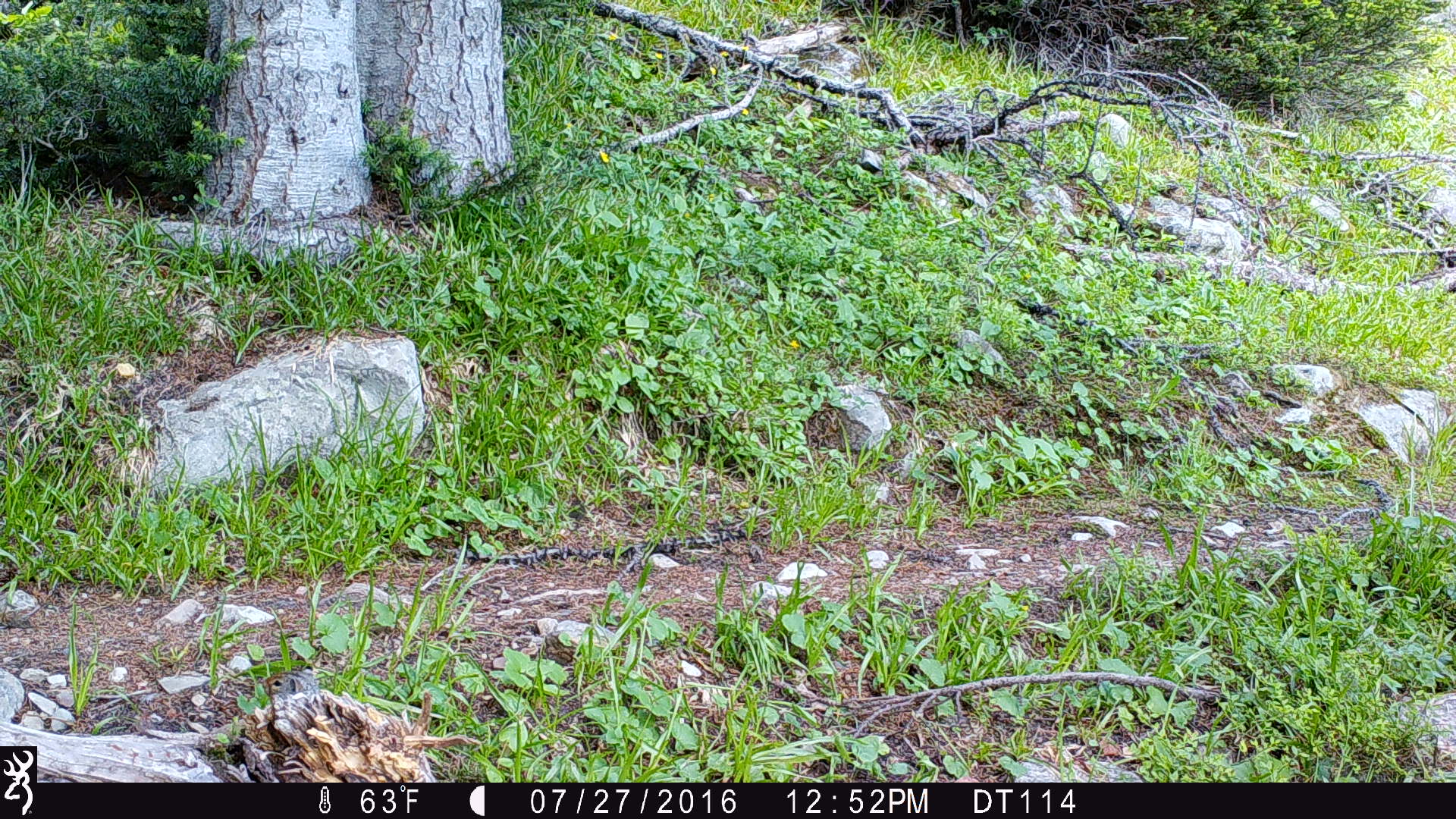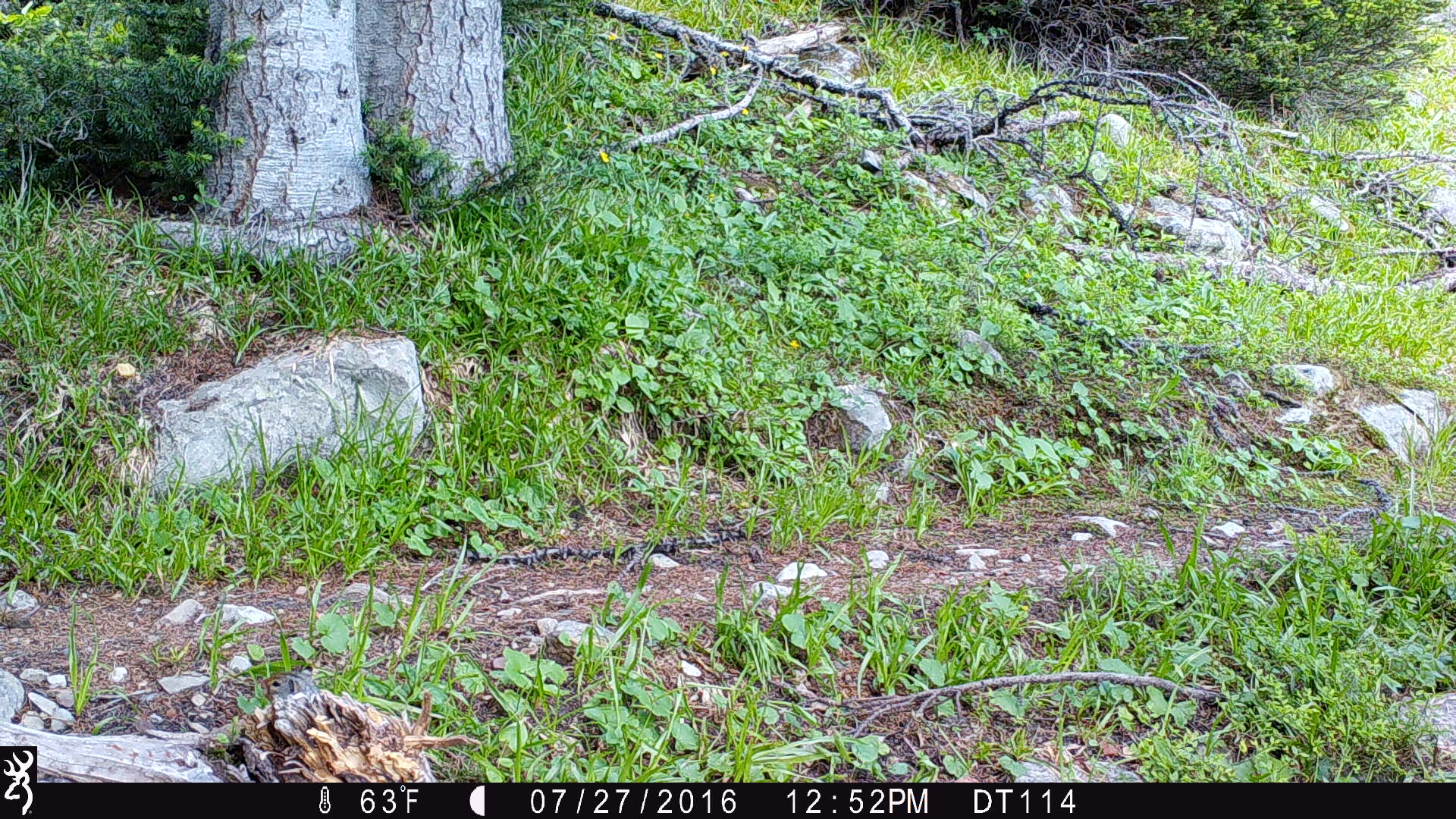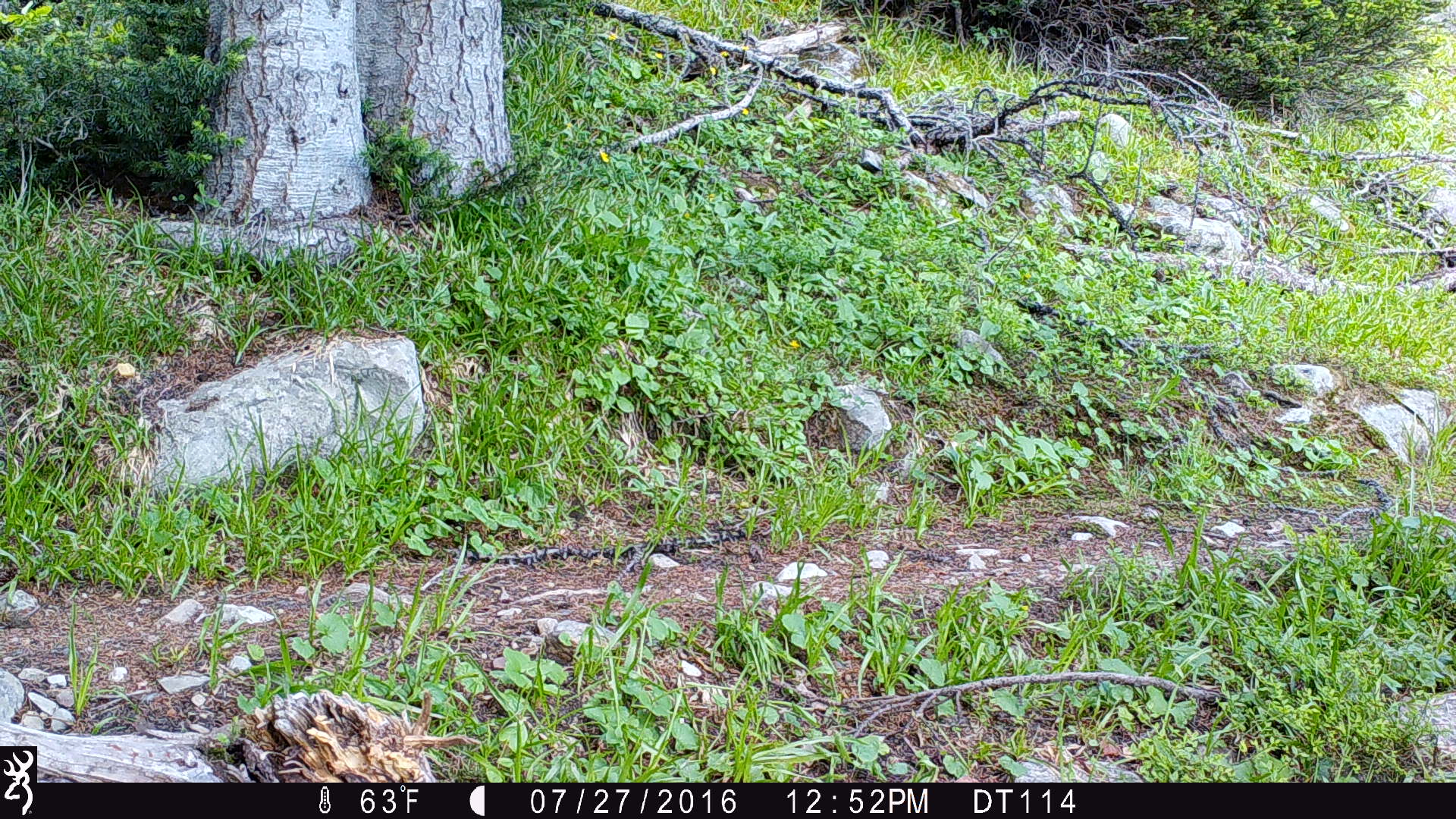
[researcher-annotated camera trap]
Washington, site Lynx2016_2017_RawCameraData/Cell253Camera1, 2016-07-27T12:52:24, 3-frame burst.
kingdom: Animalia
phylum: Chordata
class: Mammalia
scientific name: Mammalia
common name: small mammal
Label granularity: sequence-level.